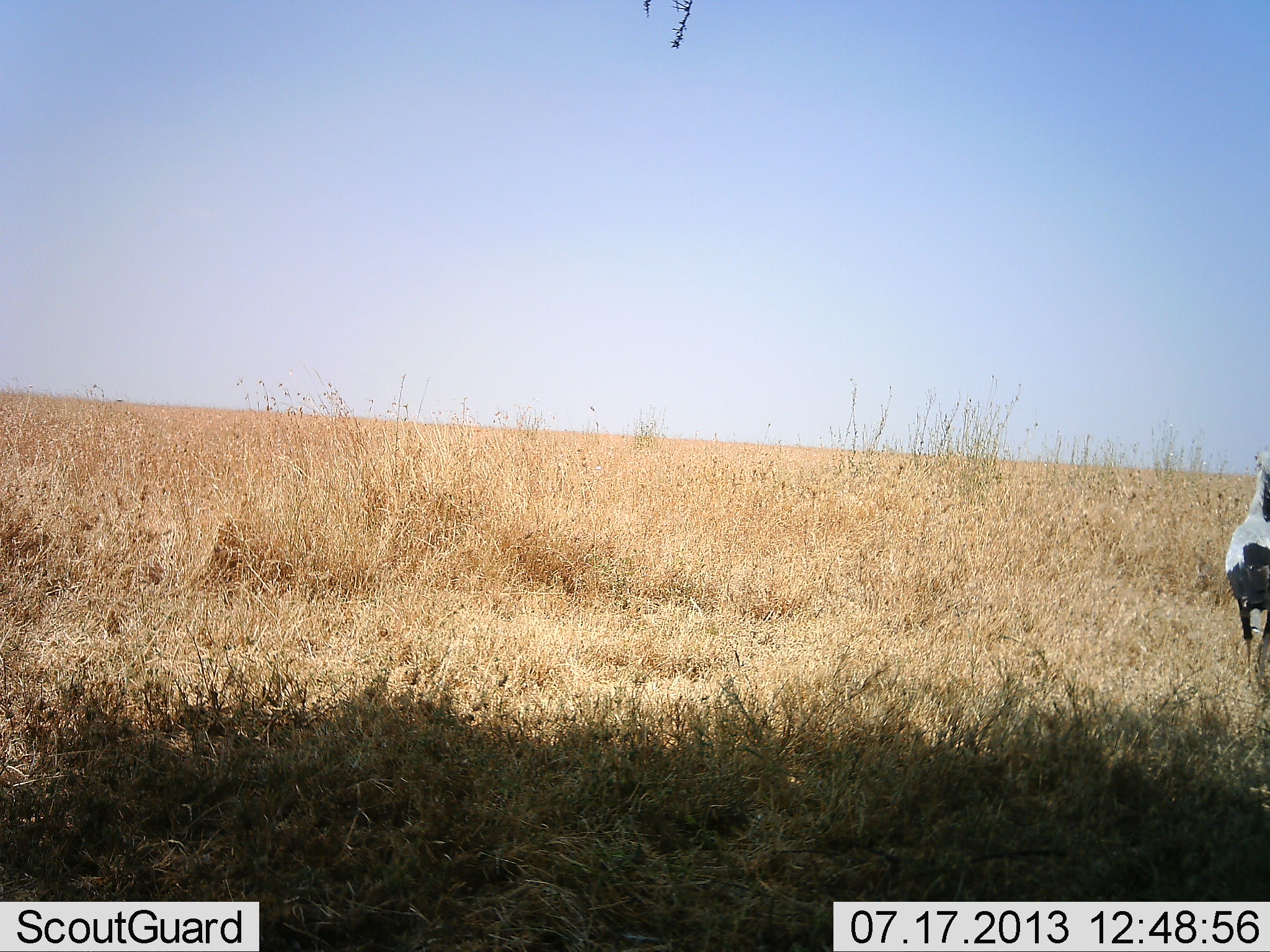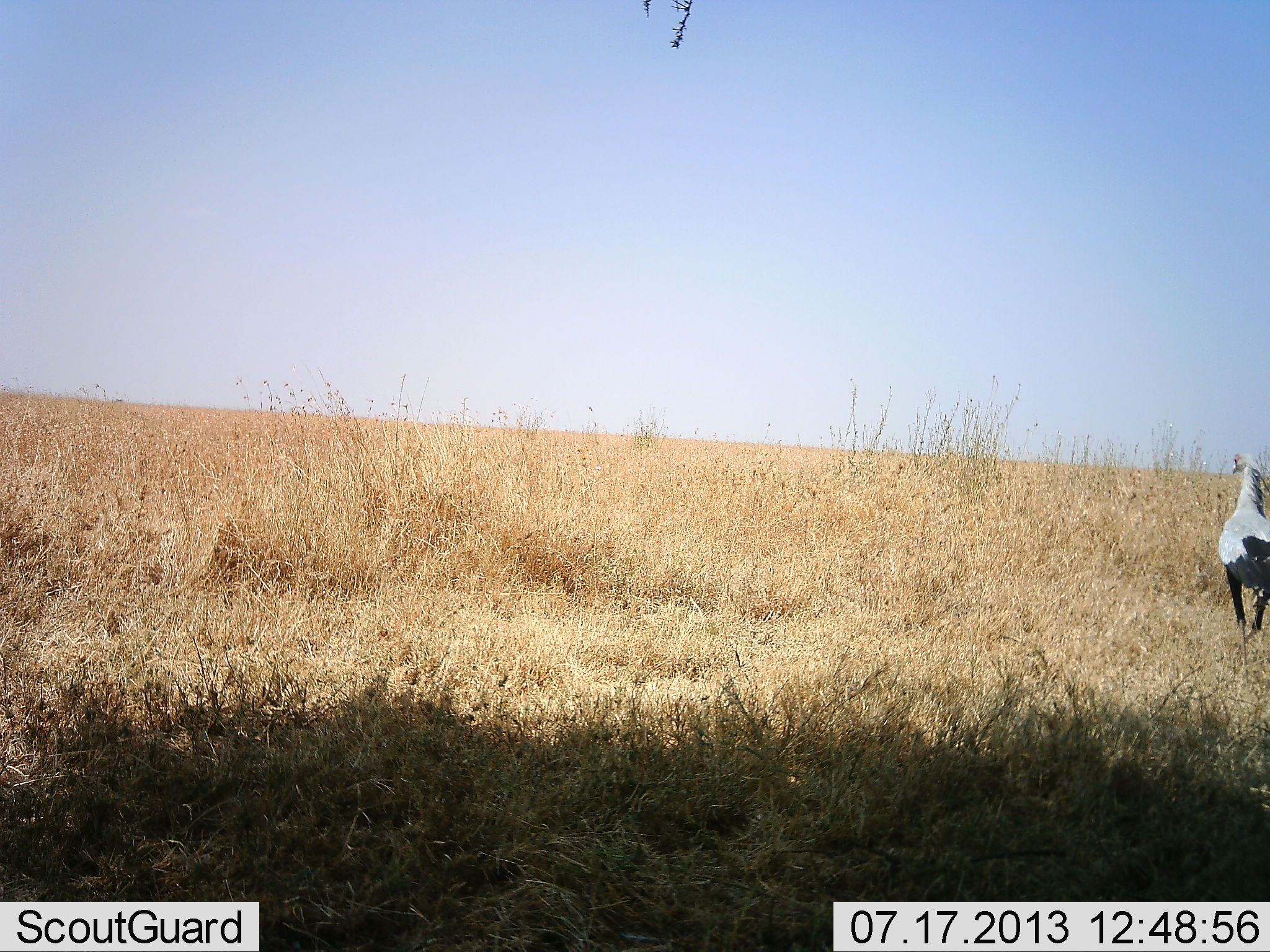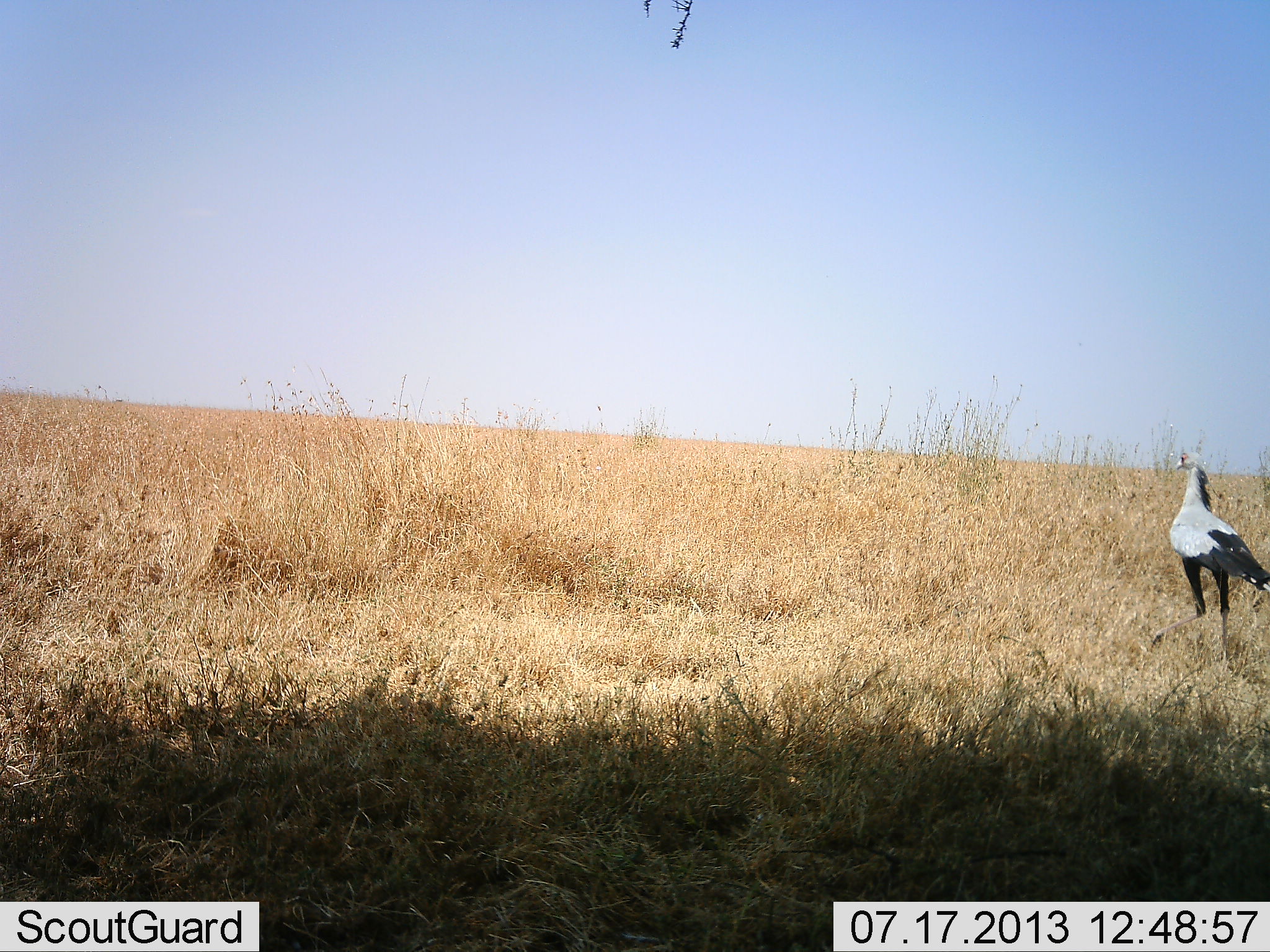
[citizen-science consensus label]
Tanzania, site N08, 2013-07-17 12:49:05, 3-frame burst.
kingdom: Animalia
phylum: Chordata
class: Aves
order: Accipitriformes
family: Sagittariidae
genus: Sagittarius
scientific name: Sagittarius serpentarius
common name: secretary bird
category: secretarybird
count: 1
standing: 0%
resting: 0%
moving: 100%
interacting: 0%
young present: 0%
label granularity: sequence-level